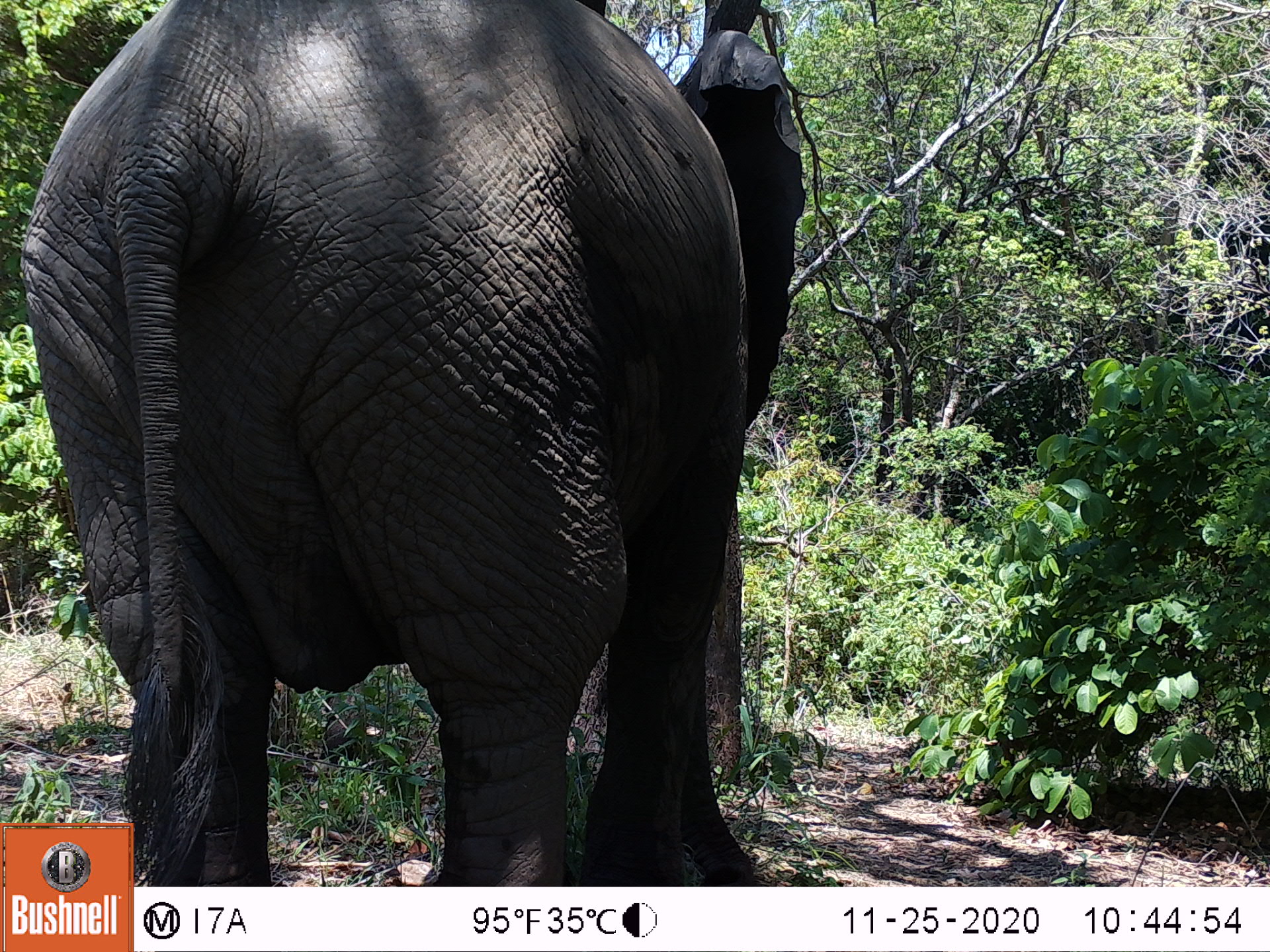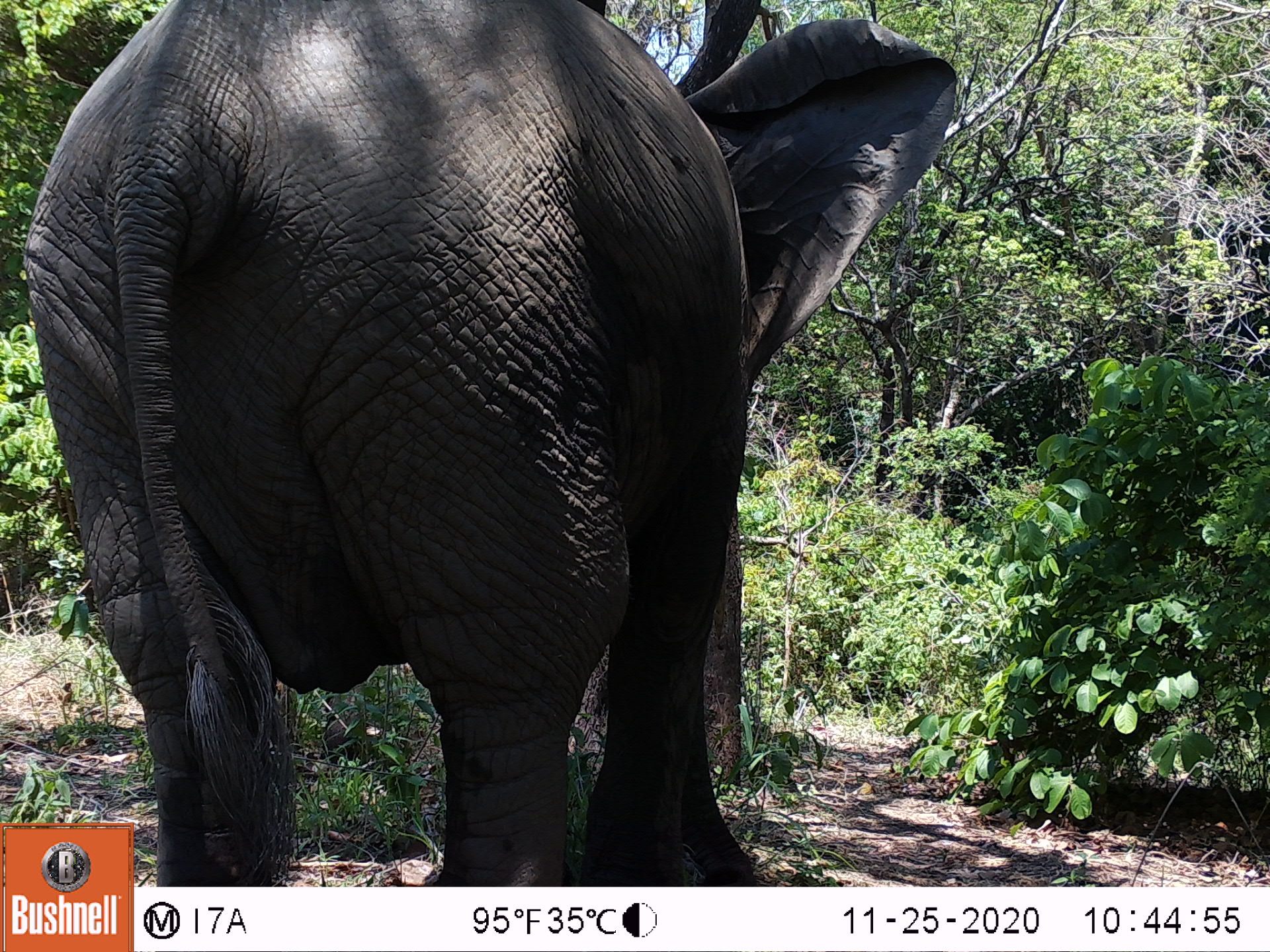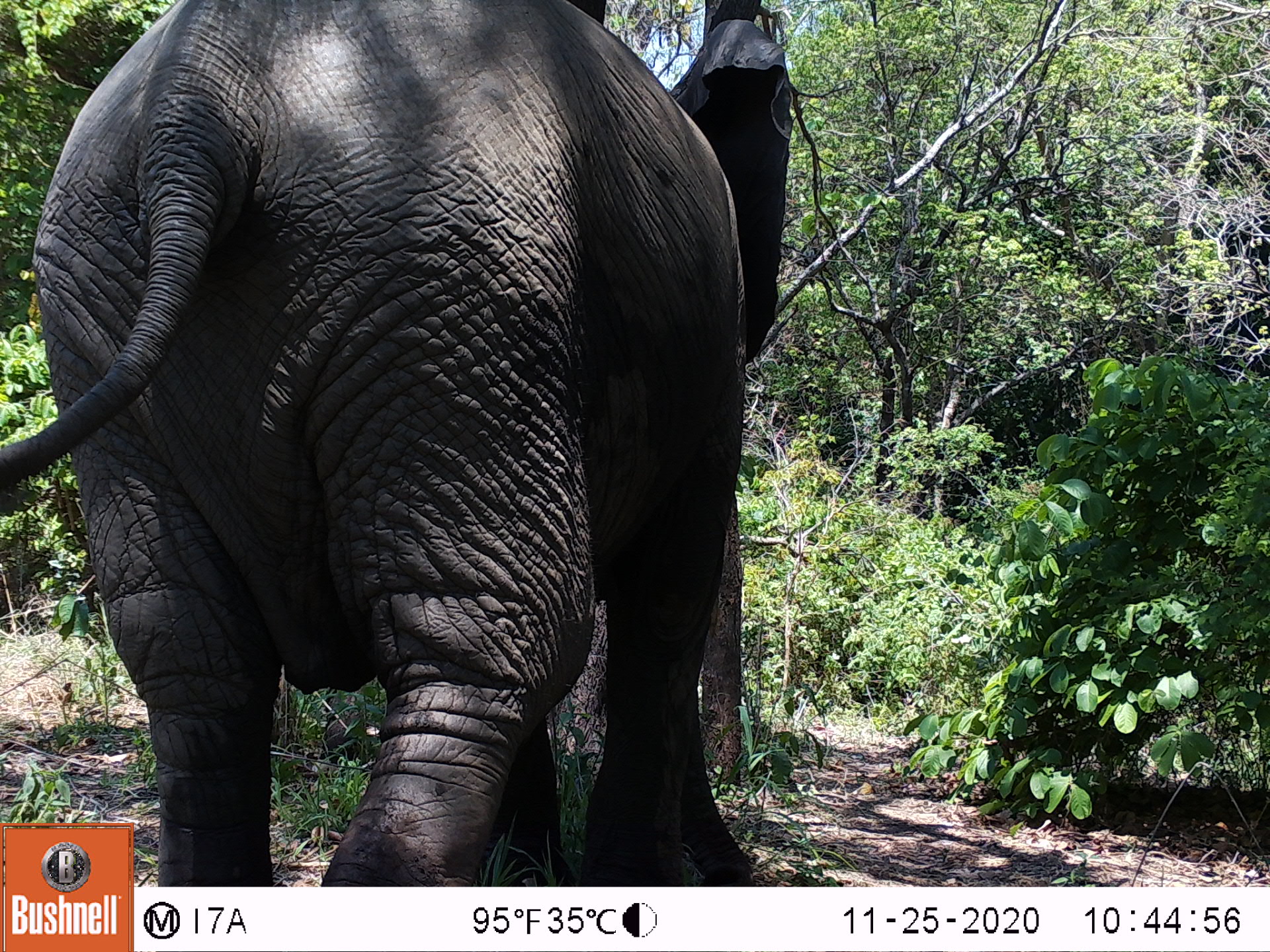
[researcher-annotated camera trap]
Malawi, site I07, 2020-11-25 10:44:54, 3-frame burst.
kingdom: Animalia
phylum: Chordata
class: Mammalia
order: Proboscidea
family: Elephantidae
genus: Loxodonta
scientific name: Loxodonta africana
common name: african savanna elephant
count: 1